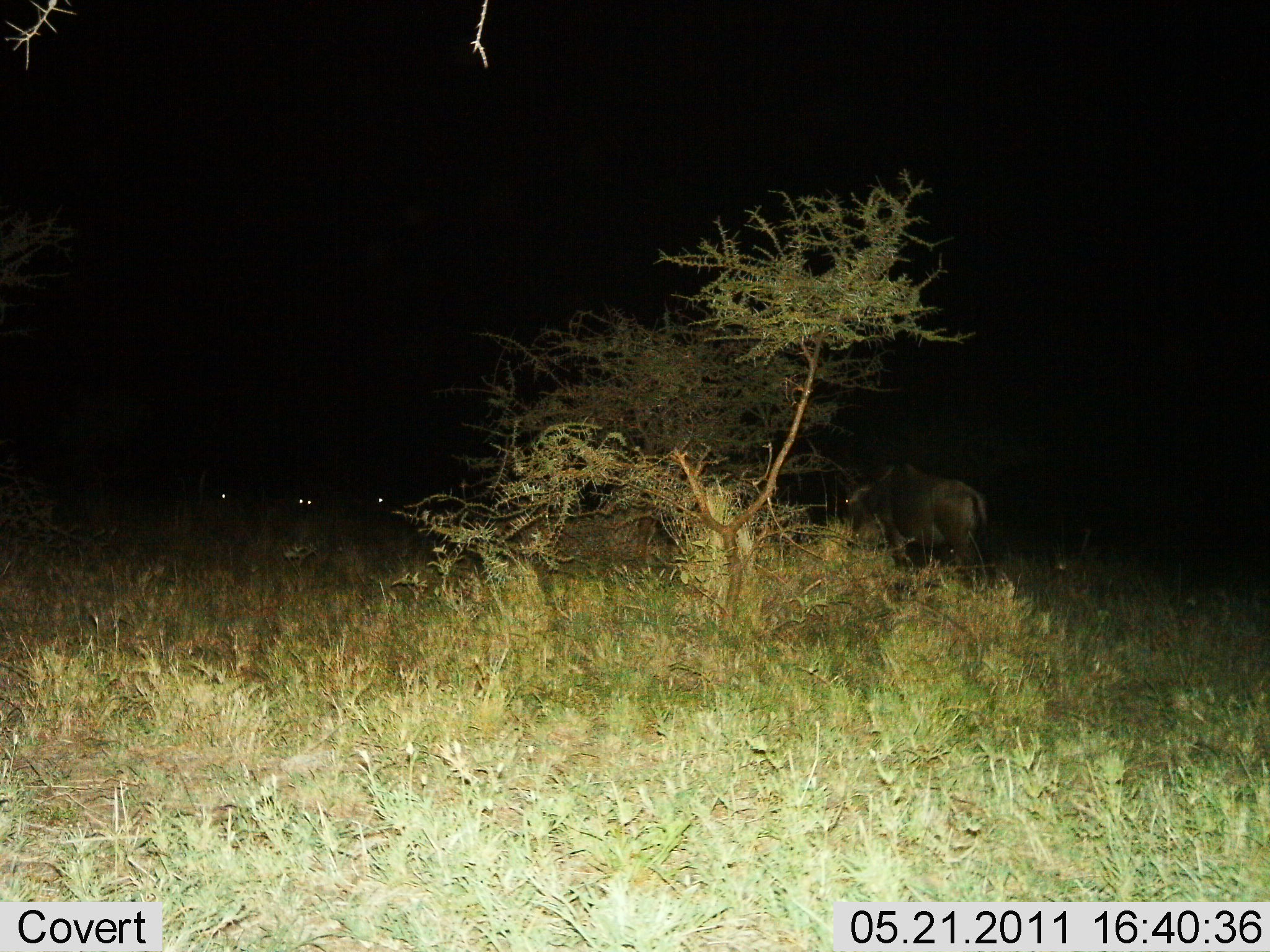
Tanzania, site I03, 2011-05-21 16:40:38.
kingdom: Animalia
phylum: Chordata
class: Mammalia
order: Artiodactyla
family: Bovidae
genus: Connochaetes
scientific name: Connochaetes taurinus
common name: blue wildebeest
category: wildebeest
Wildebeest (blue wildebeest) (Connochaetes taurinus), count 4. Behavior (volunteer vote fractions): standing 67%, resting 33%, moving 11%, interacting 0%. Young present (vote fraction): 0%. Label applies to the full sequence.